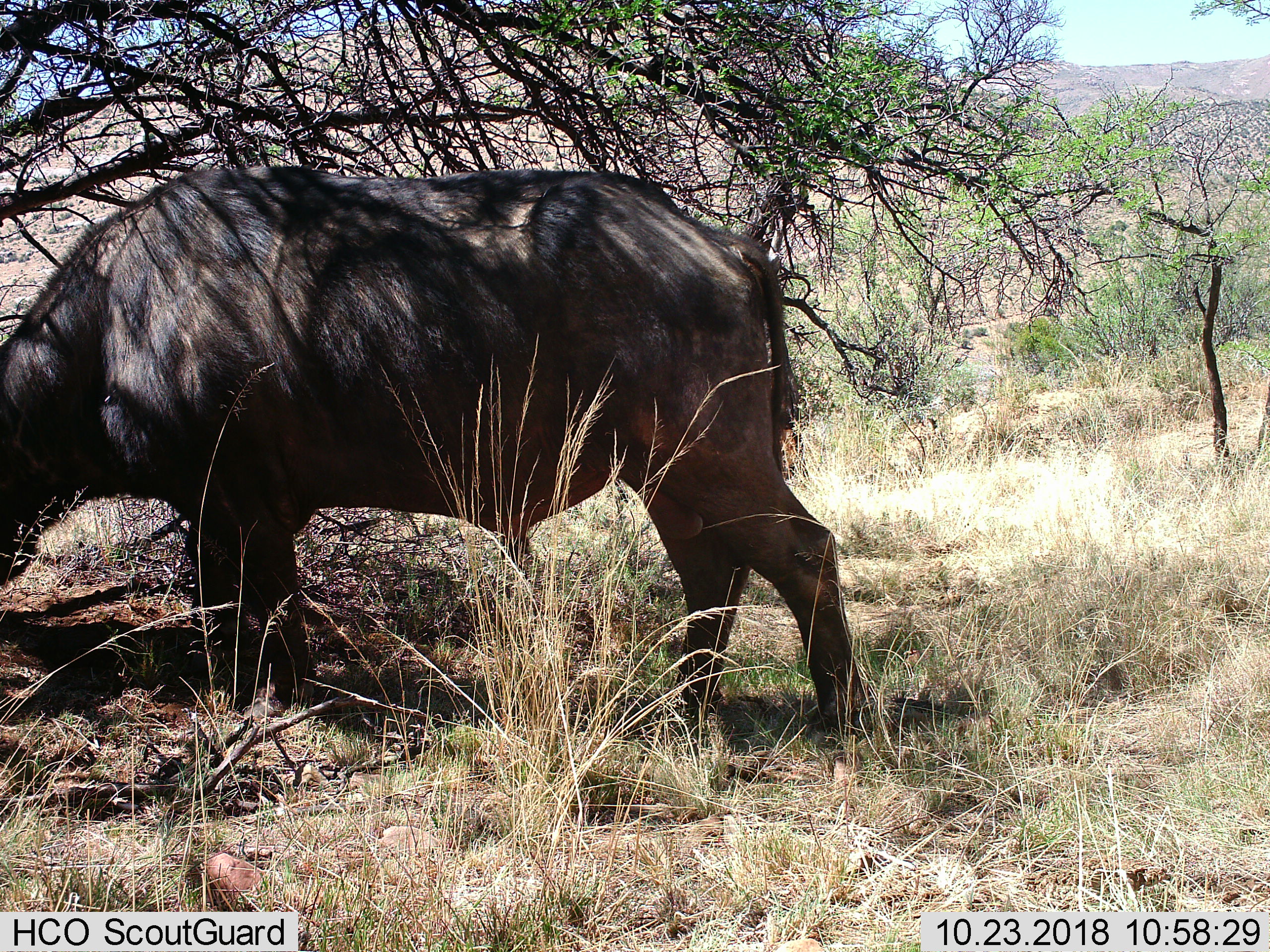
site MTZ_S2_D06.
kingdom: Animalia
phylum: Chordata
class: Mammalia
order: Artiodactyla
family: Bovidae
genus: Syncerus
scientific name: Syncerus caffer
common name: african buffalo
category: buffalo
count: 1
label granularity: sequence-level